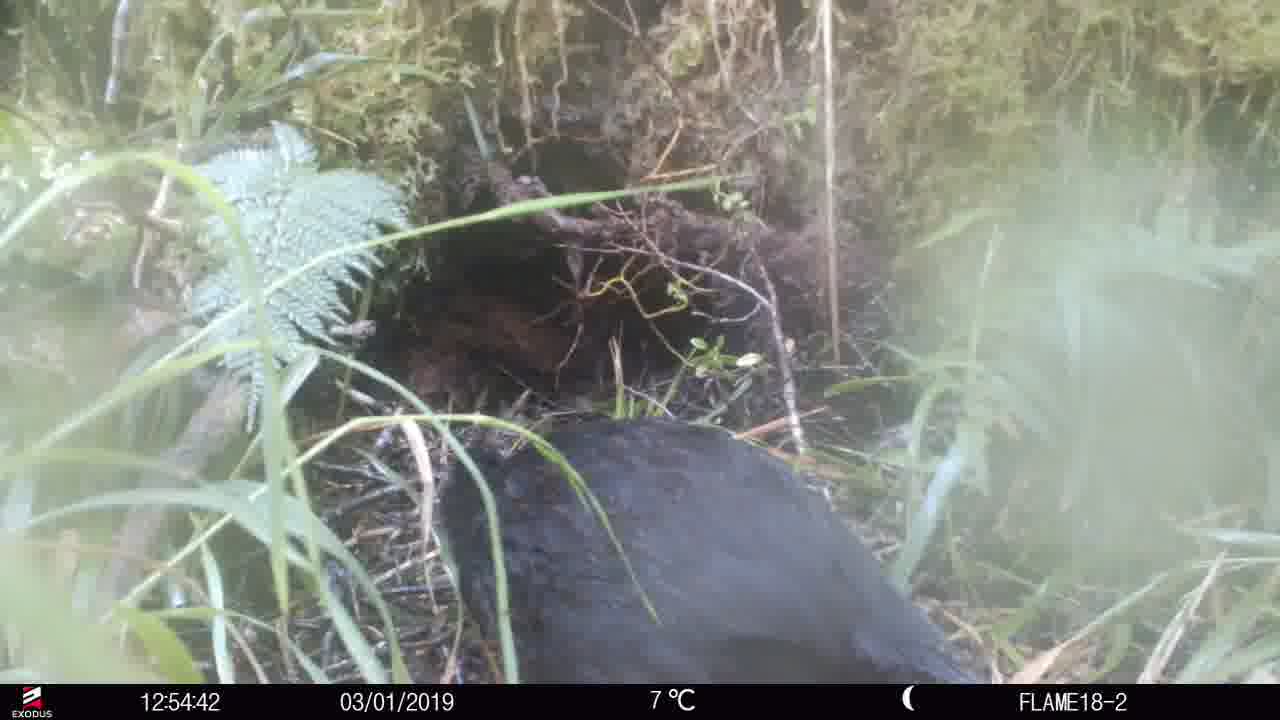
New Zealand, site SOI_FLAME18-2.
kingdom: Animalia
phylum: Chordata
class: Aves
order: Gruiformes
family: Rallidae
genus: Gallirallus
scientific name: Gallirallus australis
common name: weka